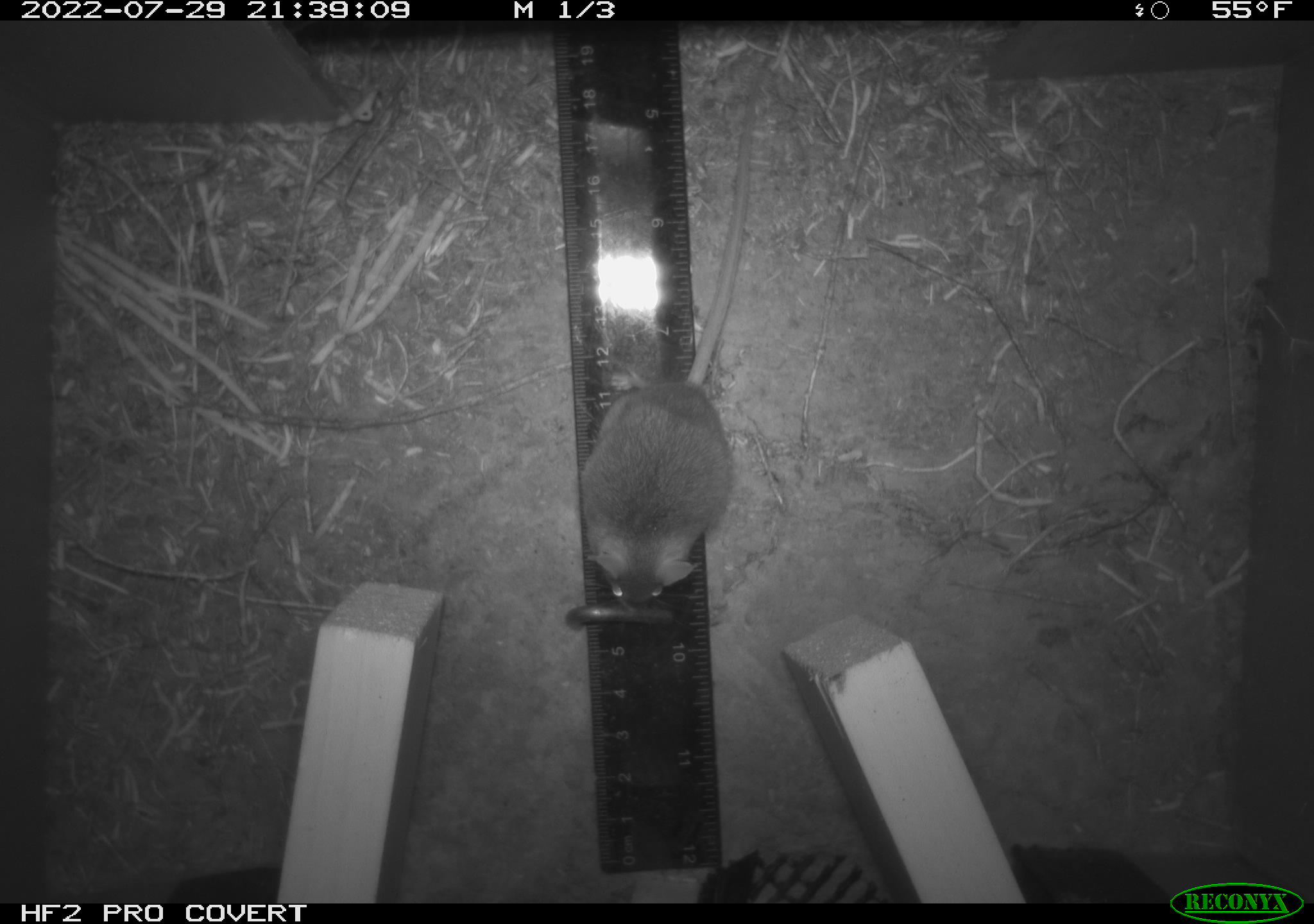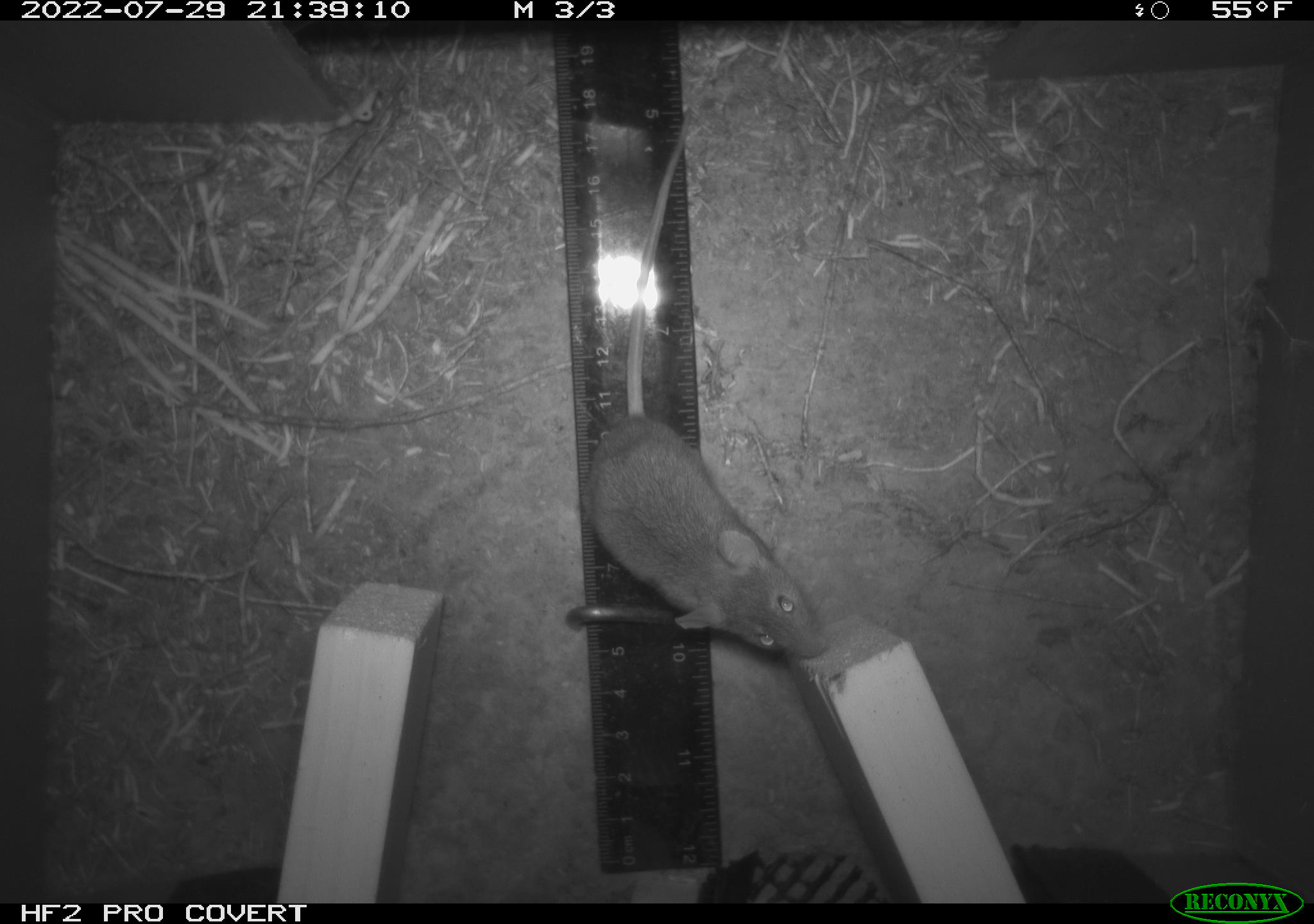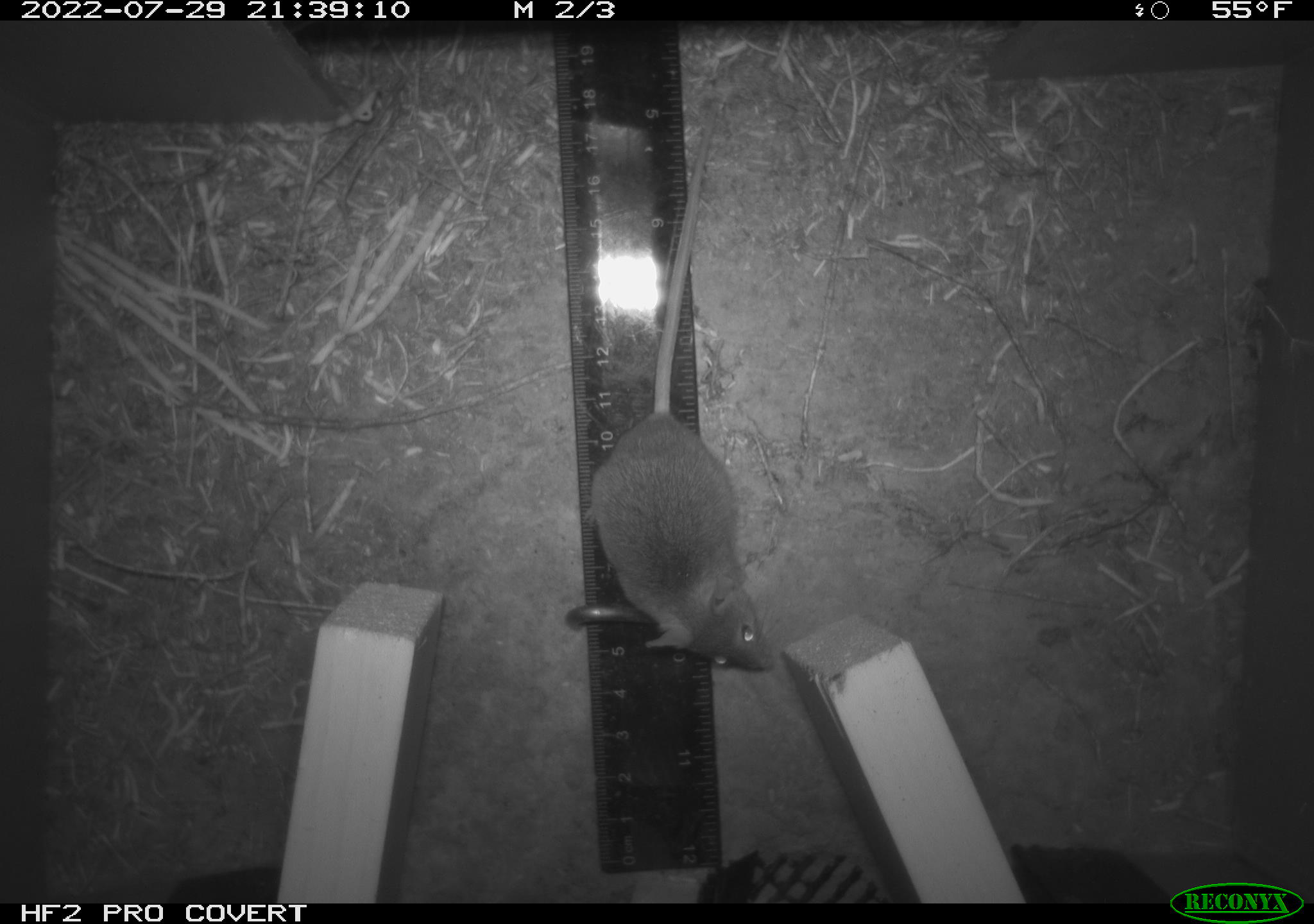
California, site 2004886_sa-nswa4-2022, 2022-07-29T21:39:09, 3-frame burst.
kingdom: Animalia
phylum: Chordata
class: Mammalia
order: Rodentia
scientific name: Rodentia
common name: rodent